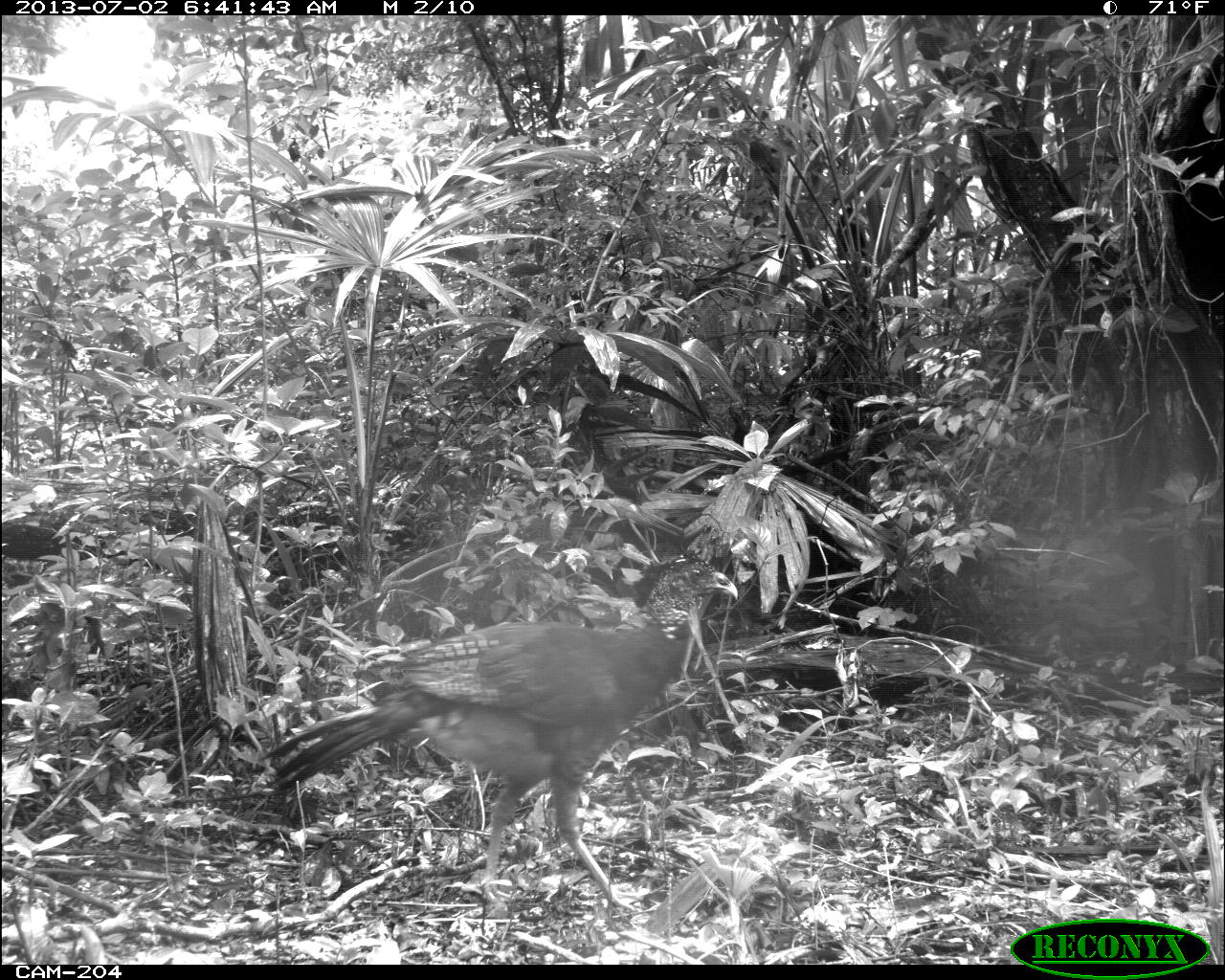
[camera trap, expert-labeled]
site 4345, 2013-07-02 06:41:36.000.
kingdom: Animalia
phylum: Chordata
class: Aves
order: Galliformes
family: Cracidae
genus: Crax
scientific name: Crax rubra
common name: great curassow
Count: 1.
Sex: female.